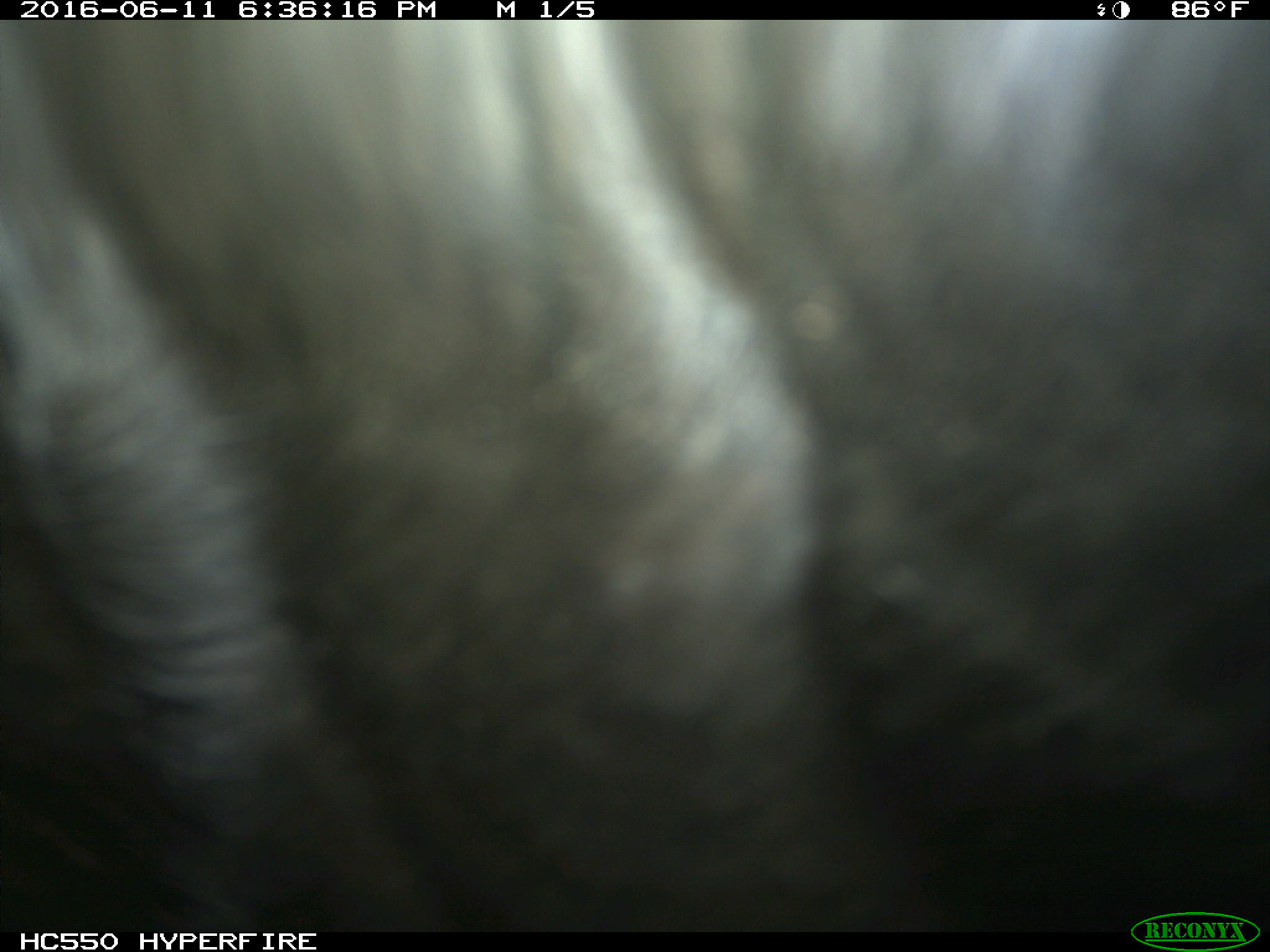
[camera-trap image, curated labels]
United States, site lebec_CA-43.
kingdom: Animalia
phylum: Chordata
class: Mammalia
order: Artiodactyla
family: Bovidae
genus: Bos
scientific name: Bos taurus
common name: domestic cow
Bos taurus (domestic cow).